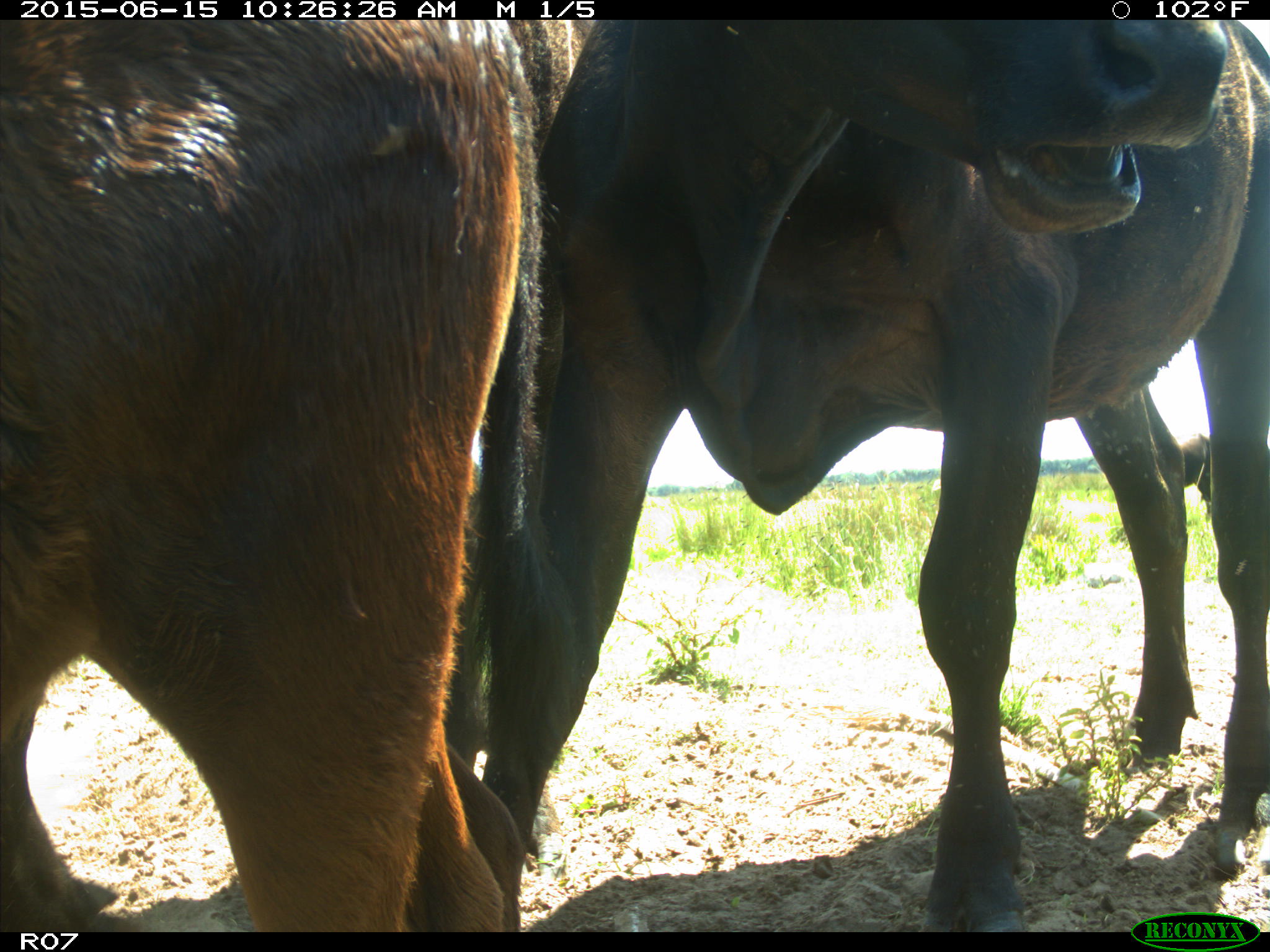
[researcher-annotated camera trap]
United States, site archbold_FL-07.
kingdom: Animalia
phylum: Chordata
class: Mammalia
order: Artiodactyla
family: Bovidae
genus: Bos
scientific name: Bos taurus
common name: domestic cow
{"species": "Bos taurus (domestic cow)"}